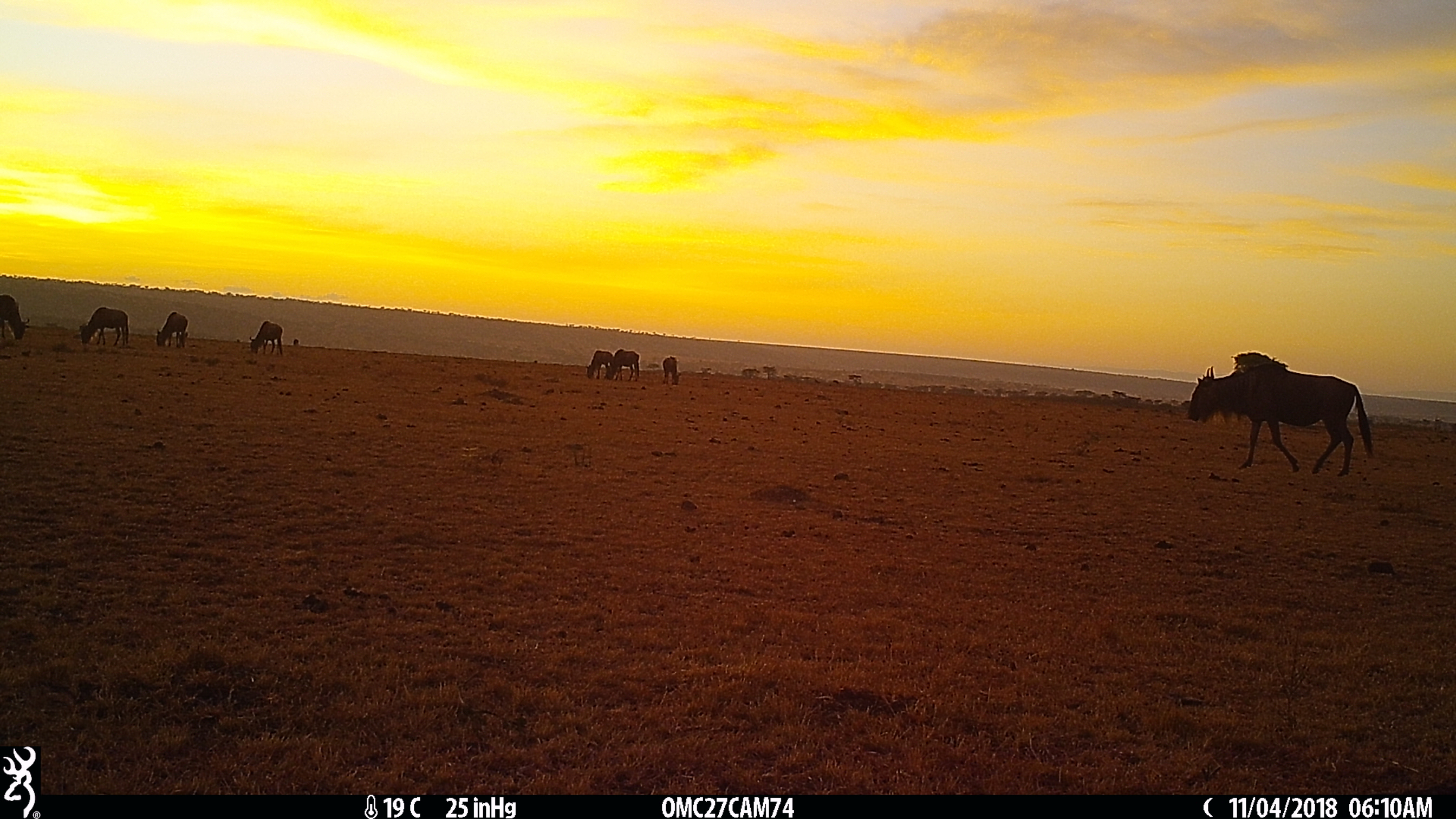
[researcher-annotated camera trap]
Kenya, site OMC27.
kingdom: Animalia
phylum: Chordata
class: Mammalia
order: Artiodactyla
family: Bovidae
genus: Connochaetes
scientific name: Connochaetes taurinus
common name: blue wildebeest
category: wildebeest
Wildebeest (blue wildebeest) (Connochaetes taurinus).